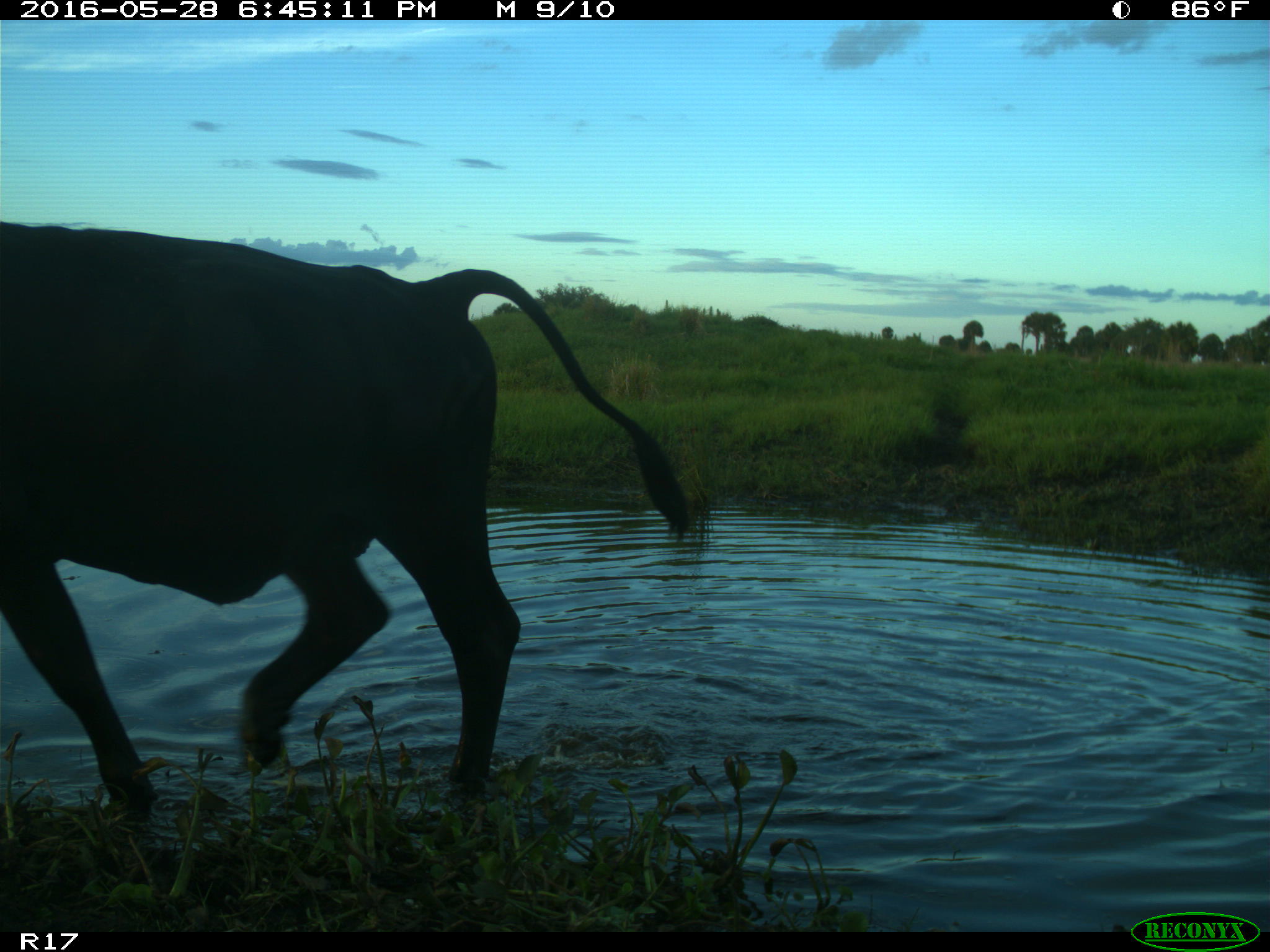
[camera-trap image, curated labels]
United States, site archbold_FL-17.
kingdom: Animalia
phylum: Chordata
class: Mammalia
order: Artiodactyla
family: Bovidae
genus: Bos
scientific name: Bos taurus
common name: domestic cow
Bos taurus (domestic cow).